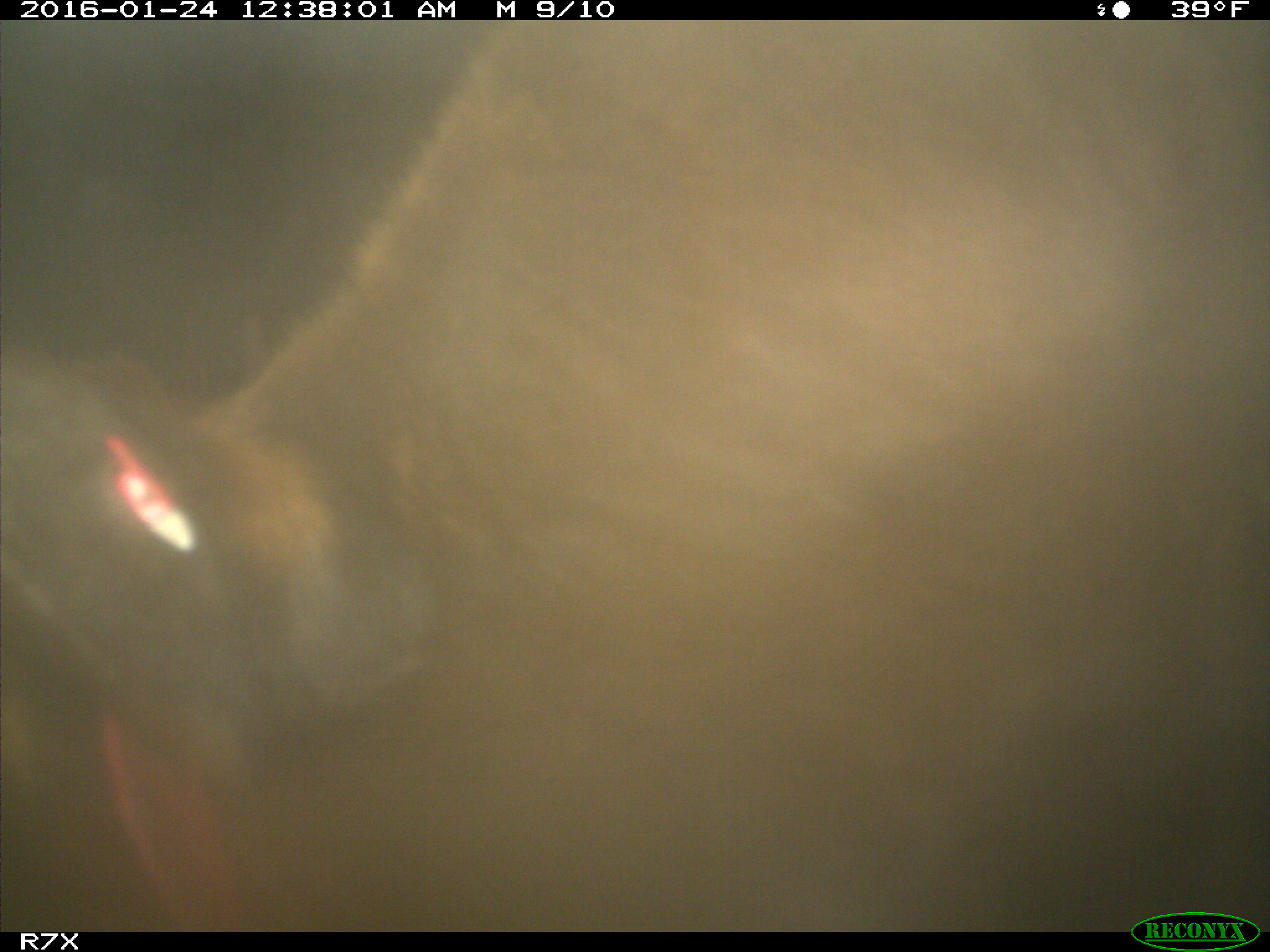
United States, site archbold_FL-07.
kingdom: Animalia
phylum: Chordata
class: Mammalia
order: Artiodactyla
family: Bovidae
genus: Bos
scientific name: Bos taurus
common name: domestic cow